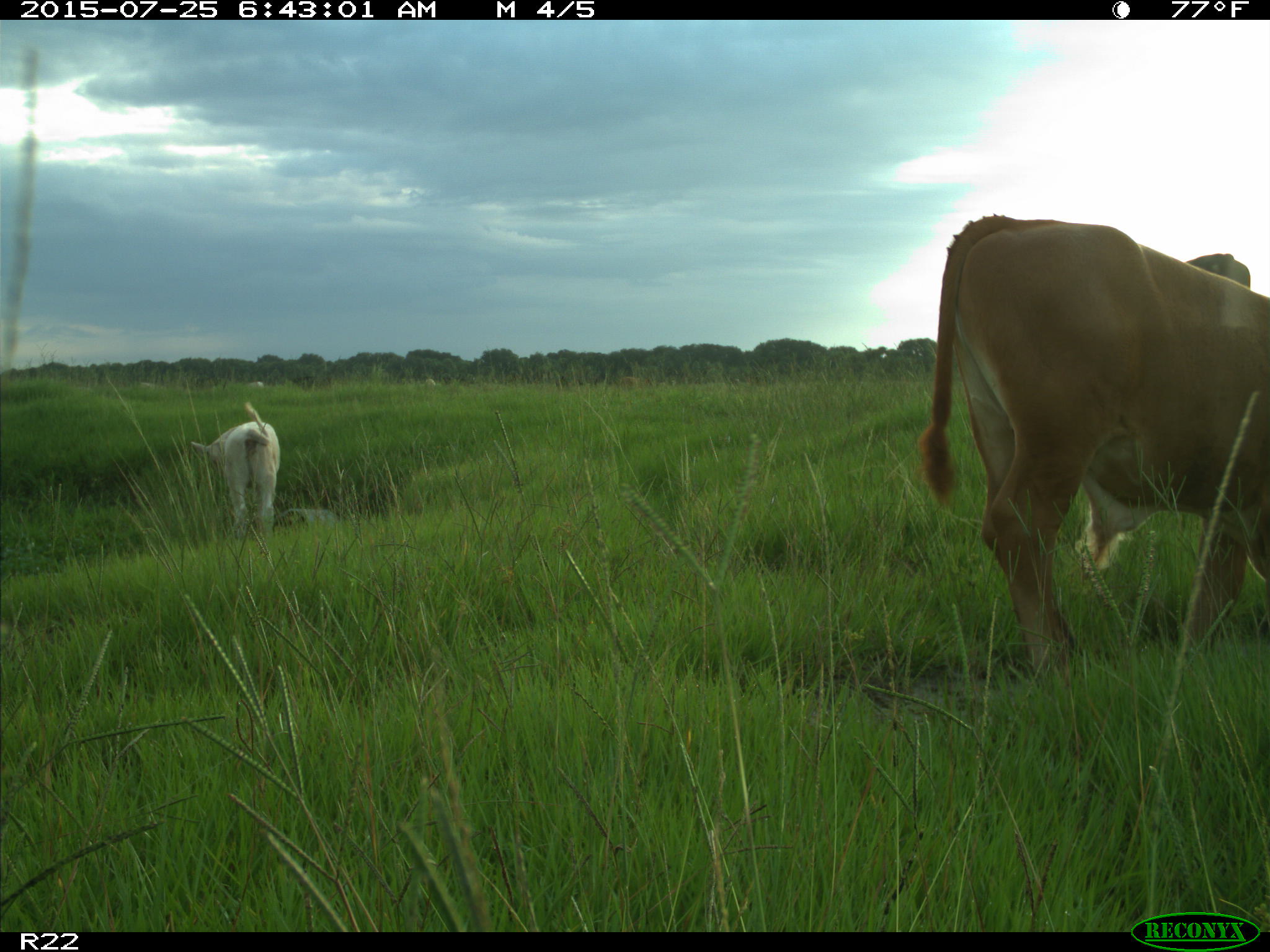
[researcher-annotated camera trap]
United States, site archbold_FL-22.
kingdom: Animalia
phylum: Chordata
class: Mammalia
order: Artiodactyla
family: Bovidae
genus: Bos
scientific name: Bos taurus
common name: domestic cow